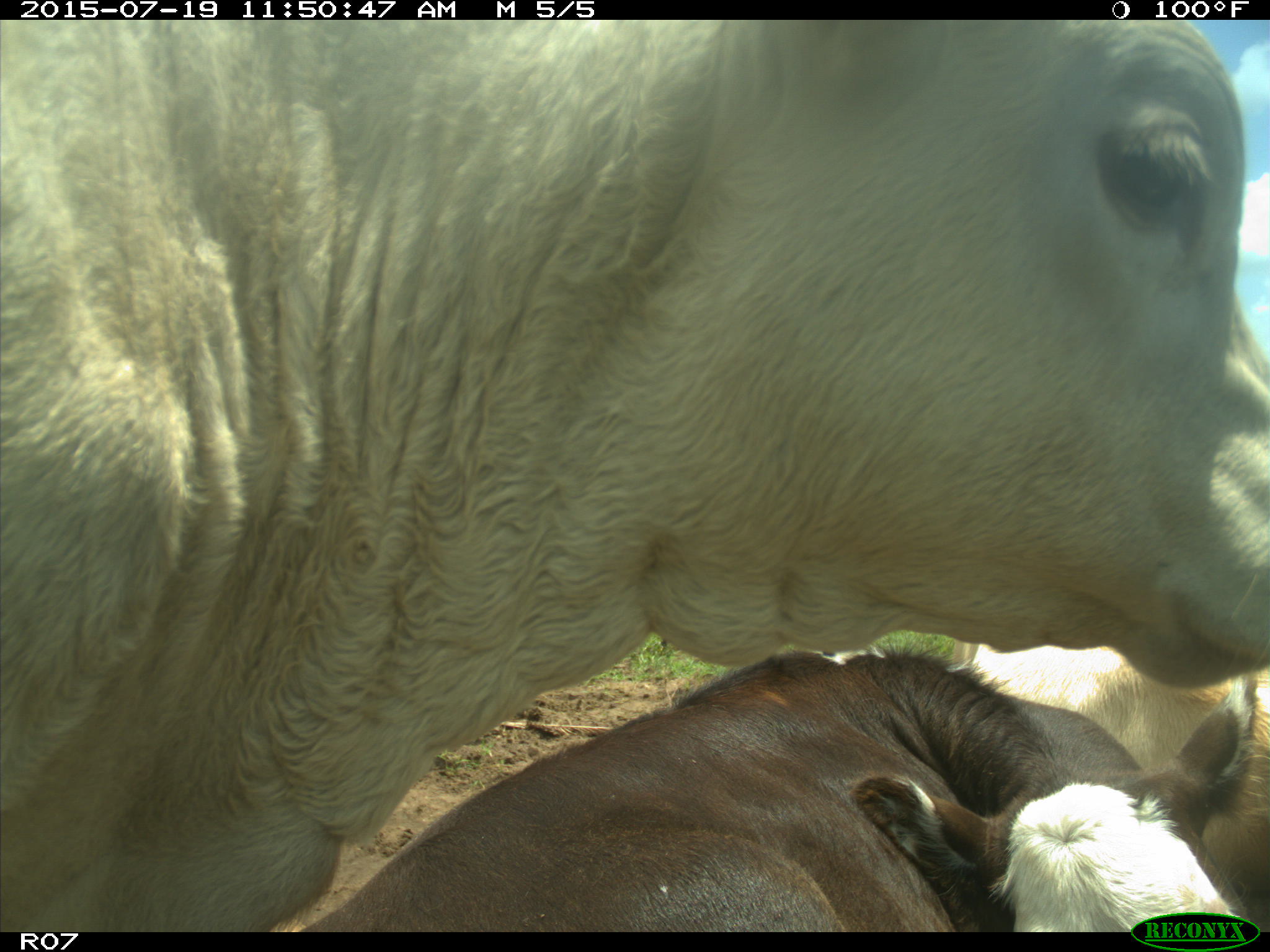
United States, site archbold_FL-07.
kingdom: Animalia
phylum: Chordata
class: Mammalia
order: Artiodactyla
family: Bovidae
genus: Bos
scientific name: Bos taurus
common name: domestic cow